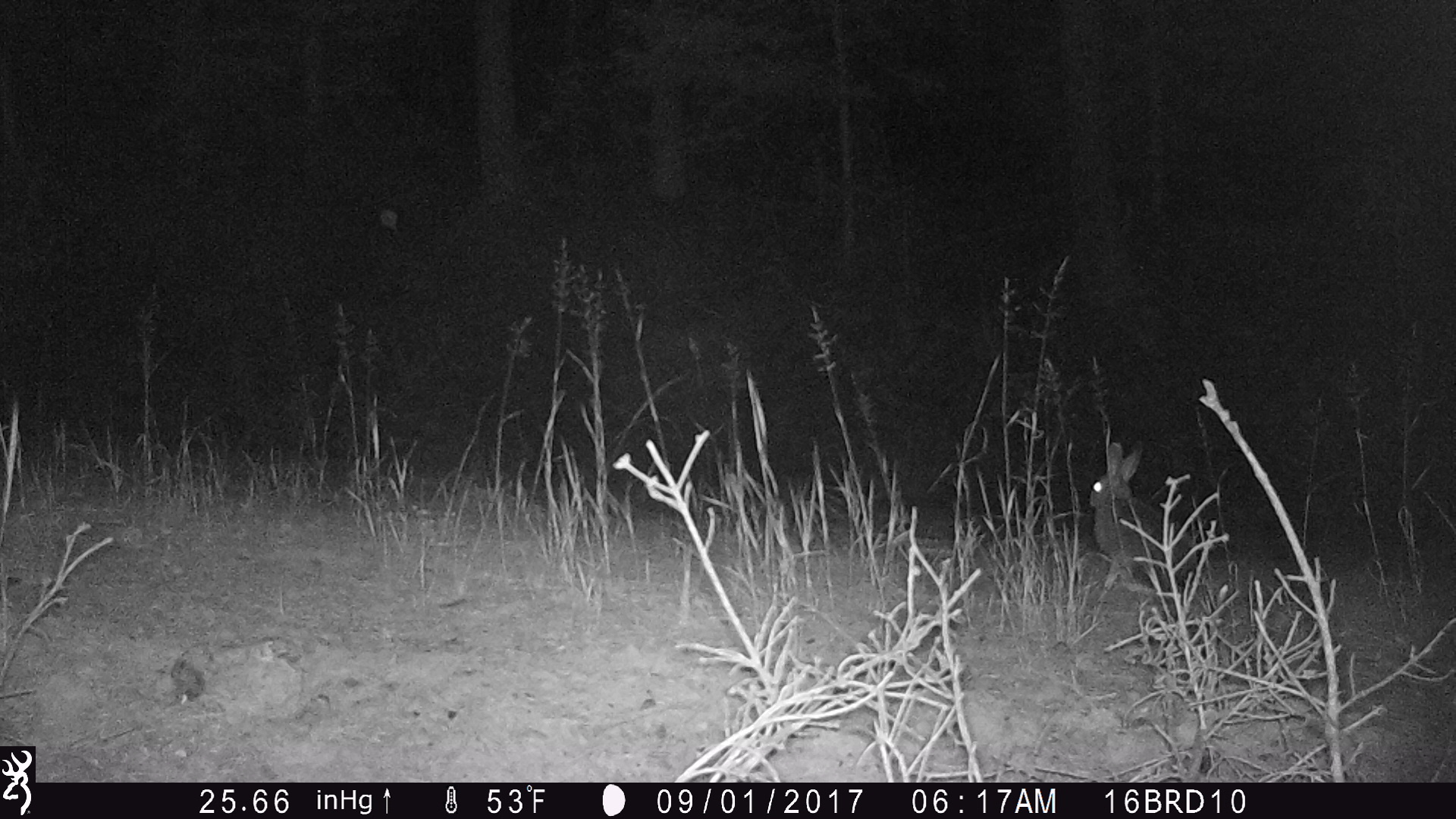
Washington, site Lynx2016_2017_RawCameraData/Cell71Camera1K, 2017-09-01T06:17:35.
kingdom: Animalia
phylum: Chordata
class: Mammalia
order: Lagomorpha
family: Leporidae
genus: Lepus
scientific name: Lepus americanus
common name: snowshoe hare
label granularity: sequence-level